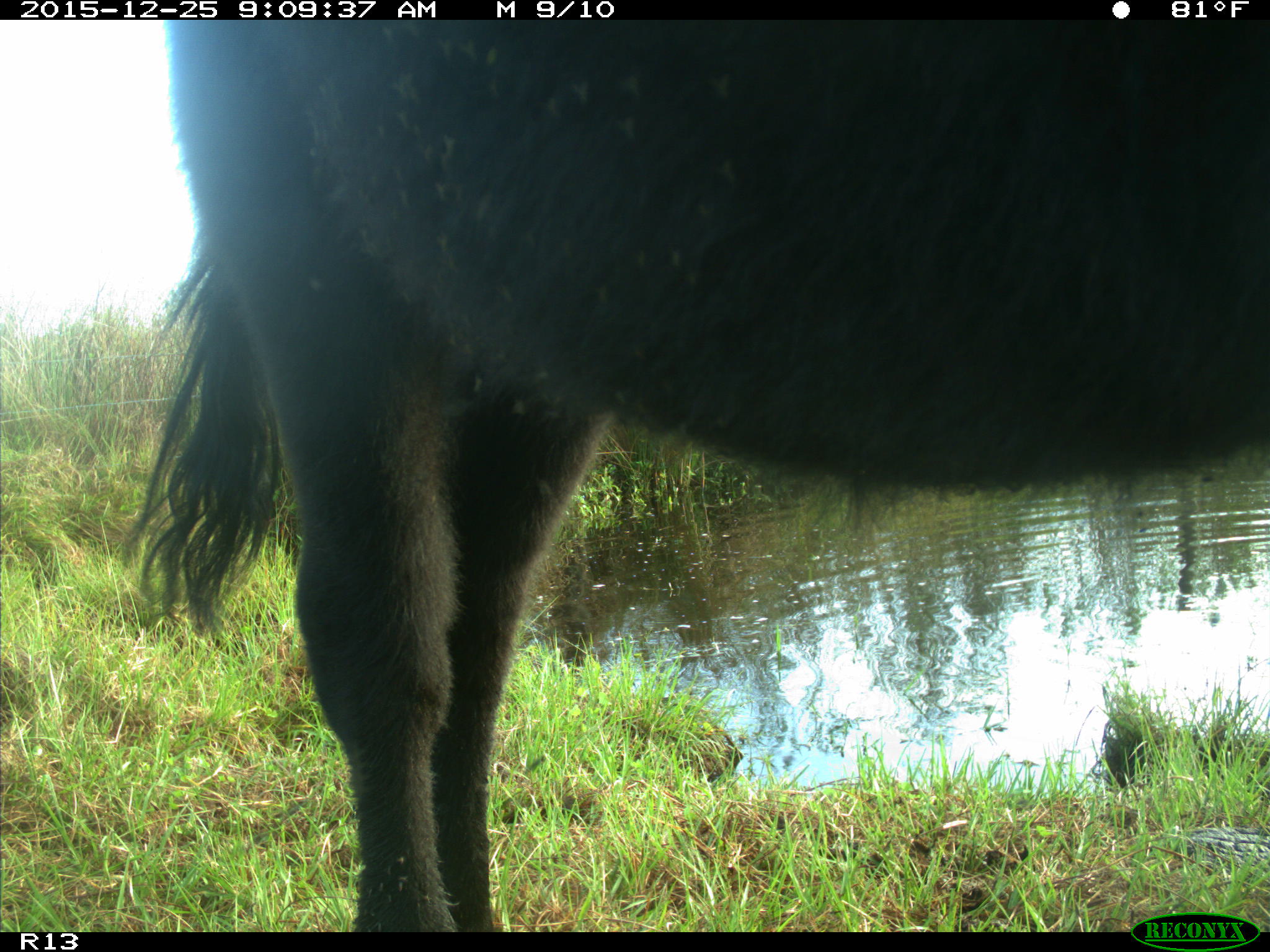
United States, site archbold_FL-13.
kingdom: Animalia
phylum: Chordata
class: Mammalia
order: Artiodactyla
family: Bovidae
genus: Bos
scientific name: Bos taurus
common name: domestic cow